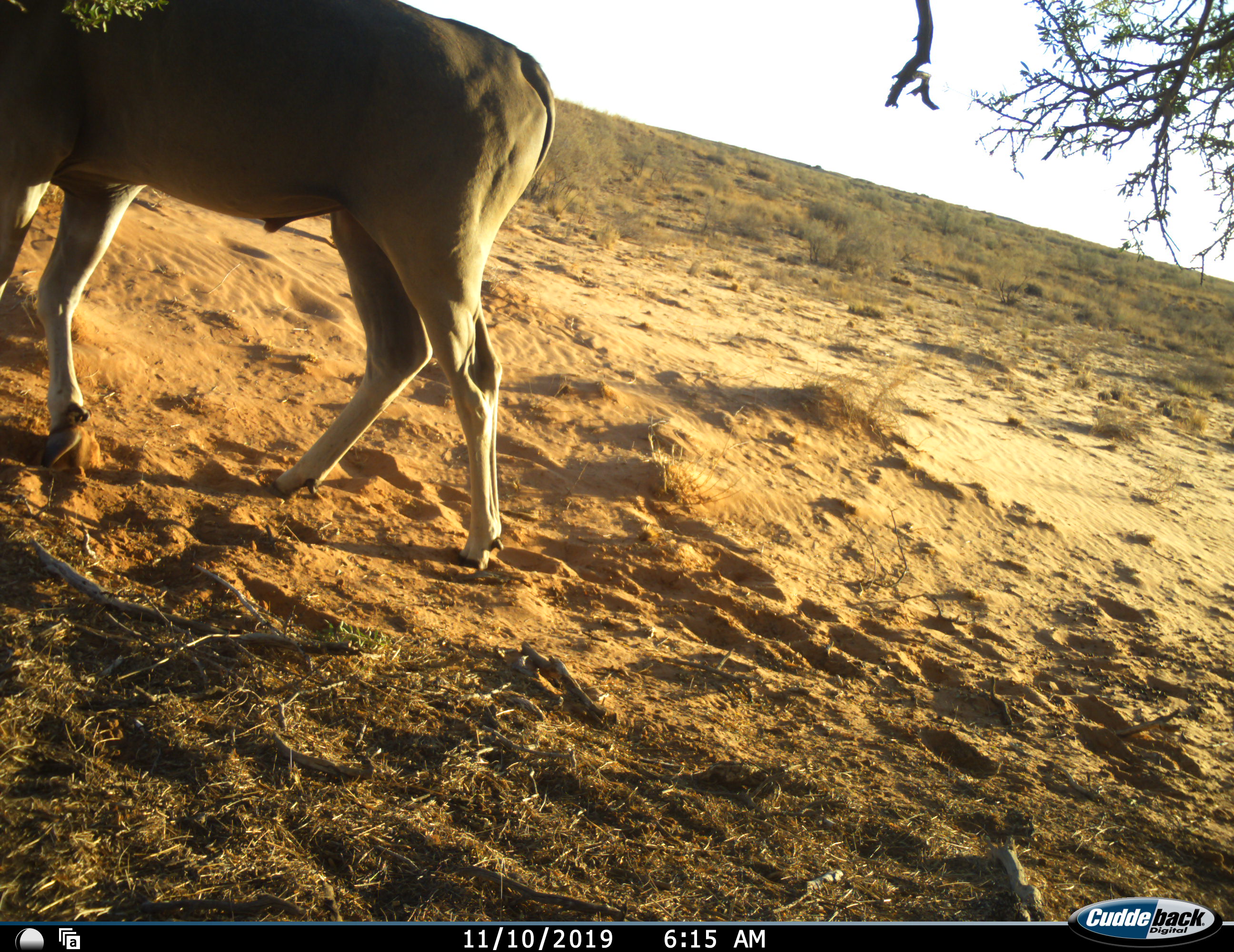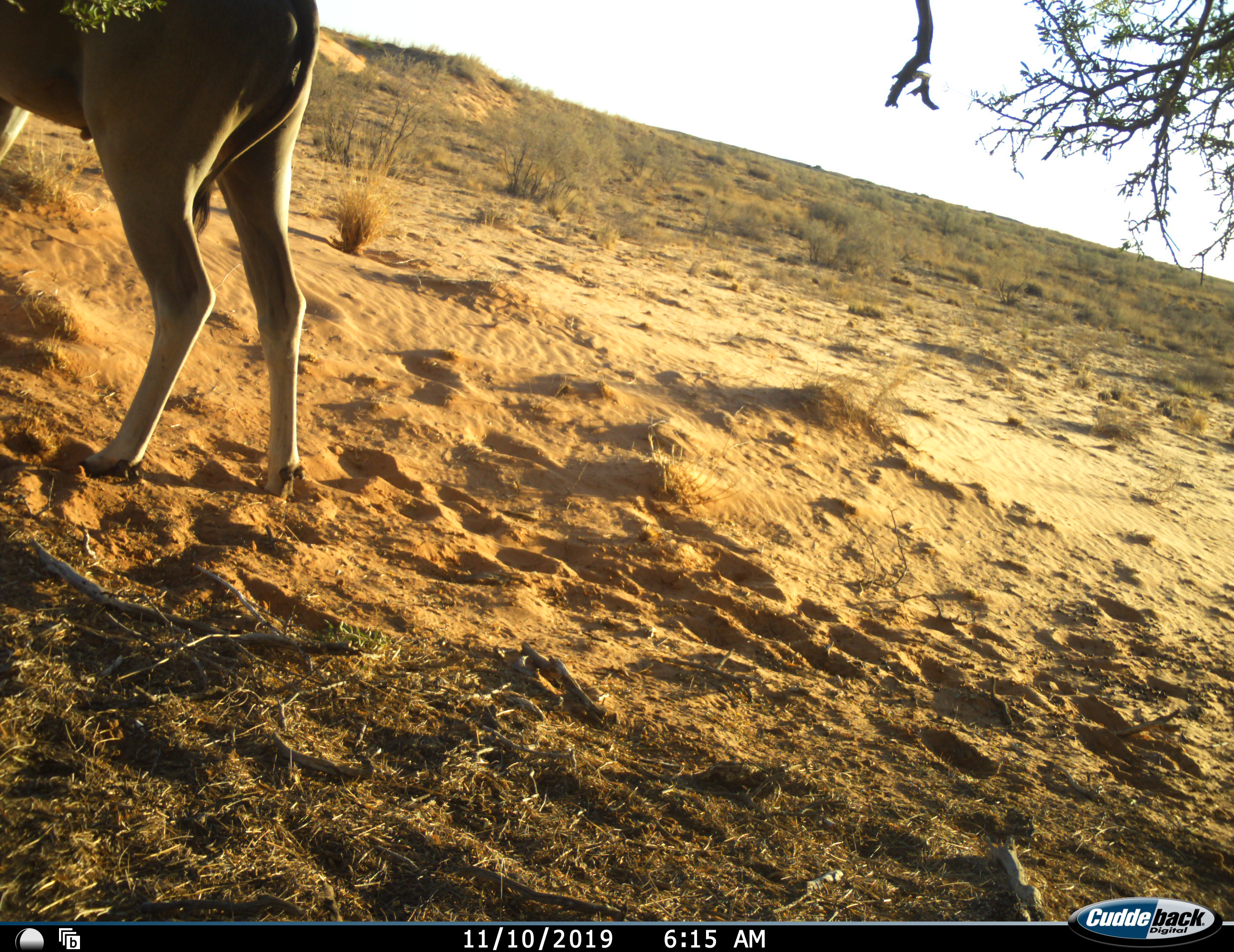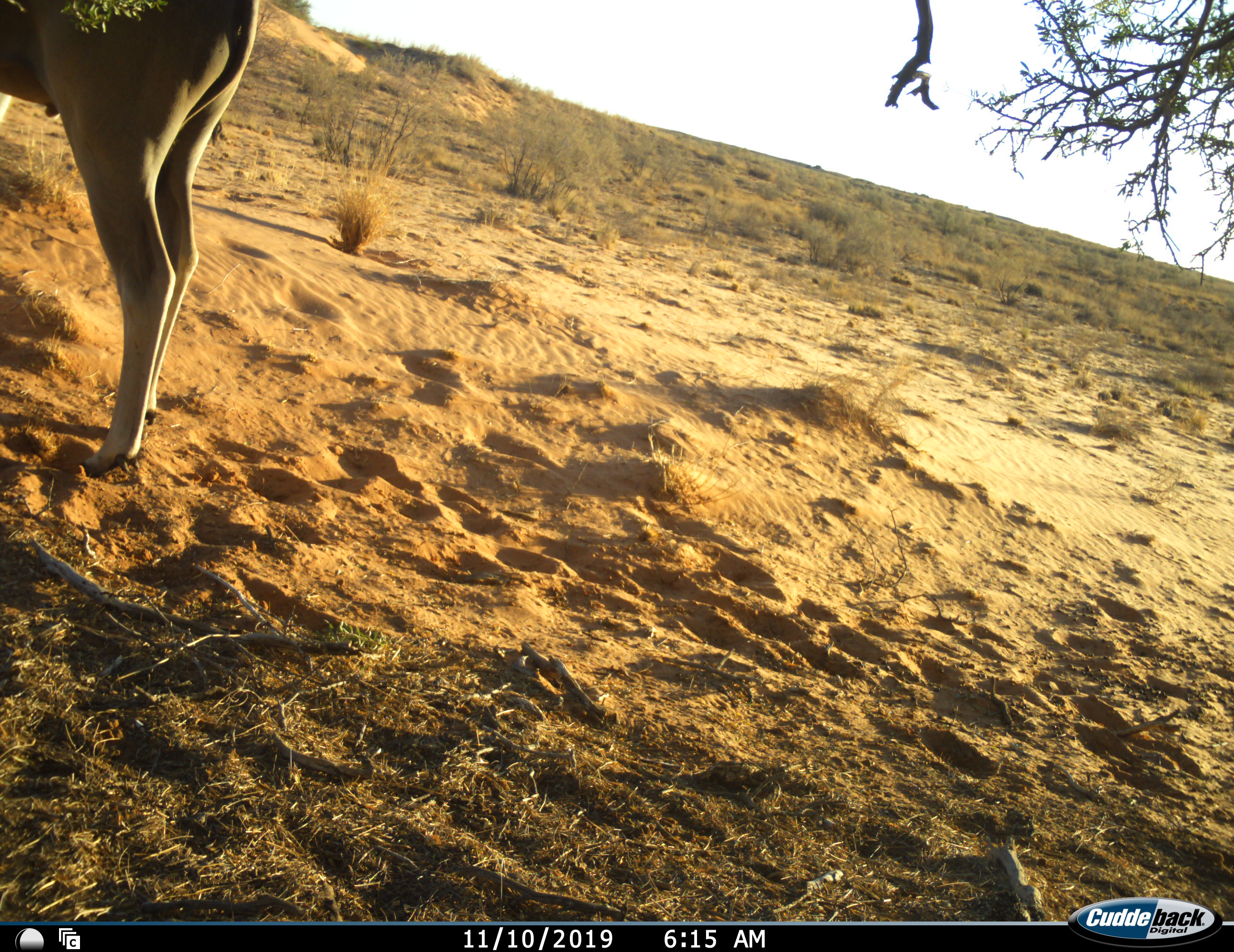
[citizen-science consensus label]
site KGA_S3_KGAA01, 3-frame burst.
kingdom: Animalia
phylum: Chordata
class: Mammalia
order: Artiodactyla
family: Bovidae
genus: Tragelaphus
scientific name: Tragelaphus oryx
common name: eland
Eland (Tragelaphus oryx), count 1. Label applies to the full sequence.